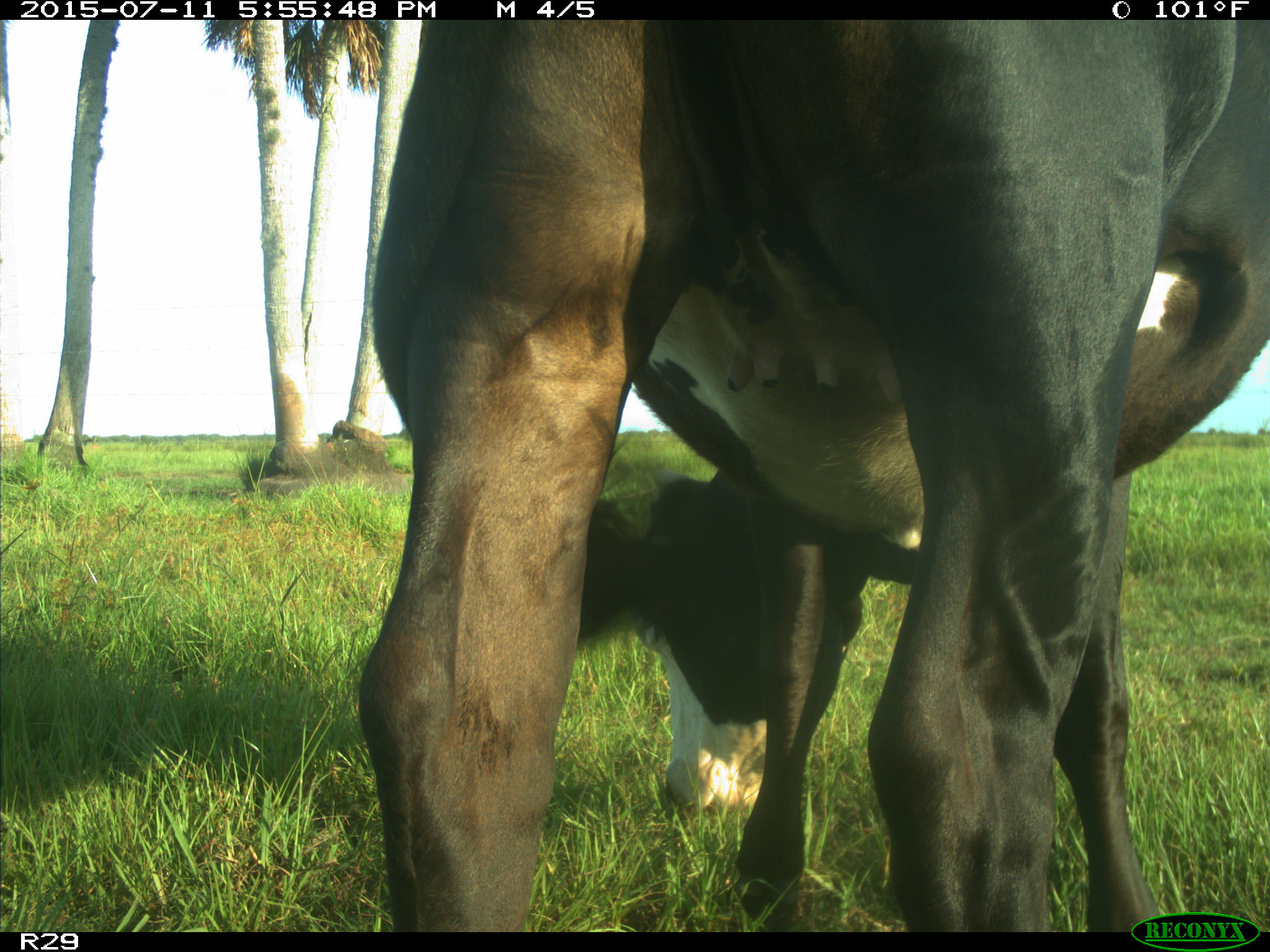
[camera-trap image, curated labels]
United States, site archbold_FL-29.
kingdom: Animalia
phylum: Chordata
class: Mammalia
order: Artiodactyla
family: Bovidae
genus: Bos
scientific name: Bos taurus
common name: domestic cow